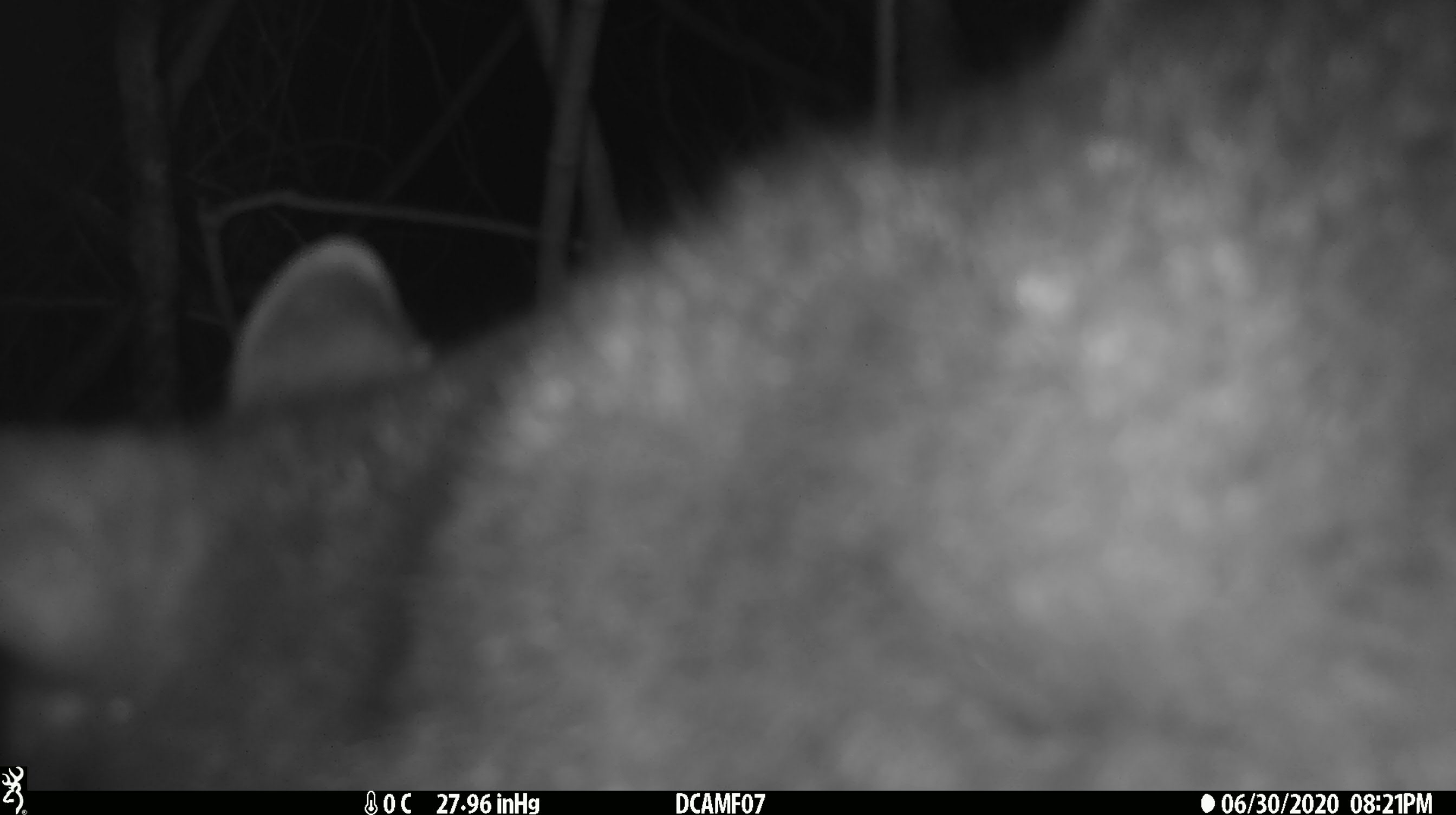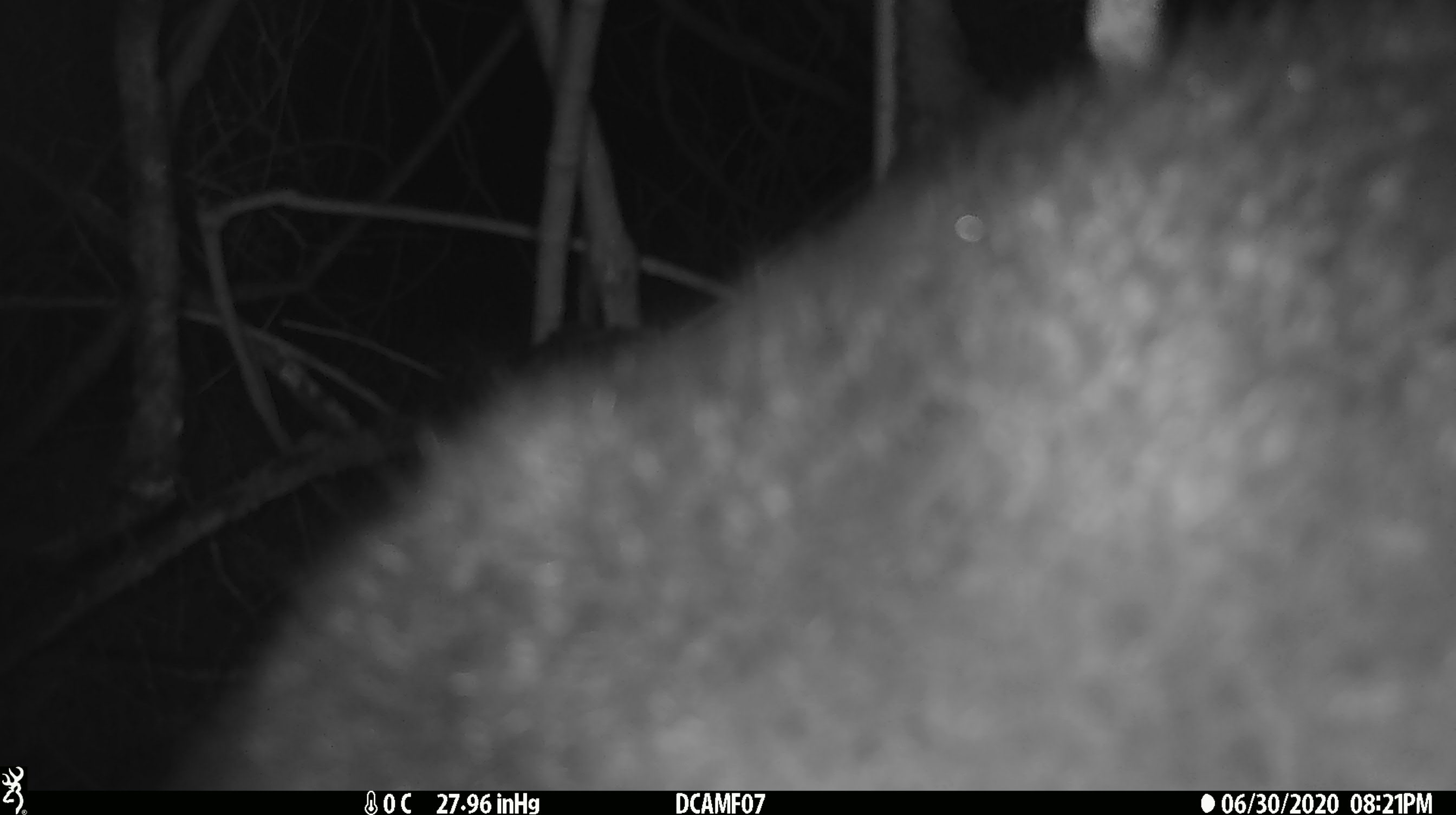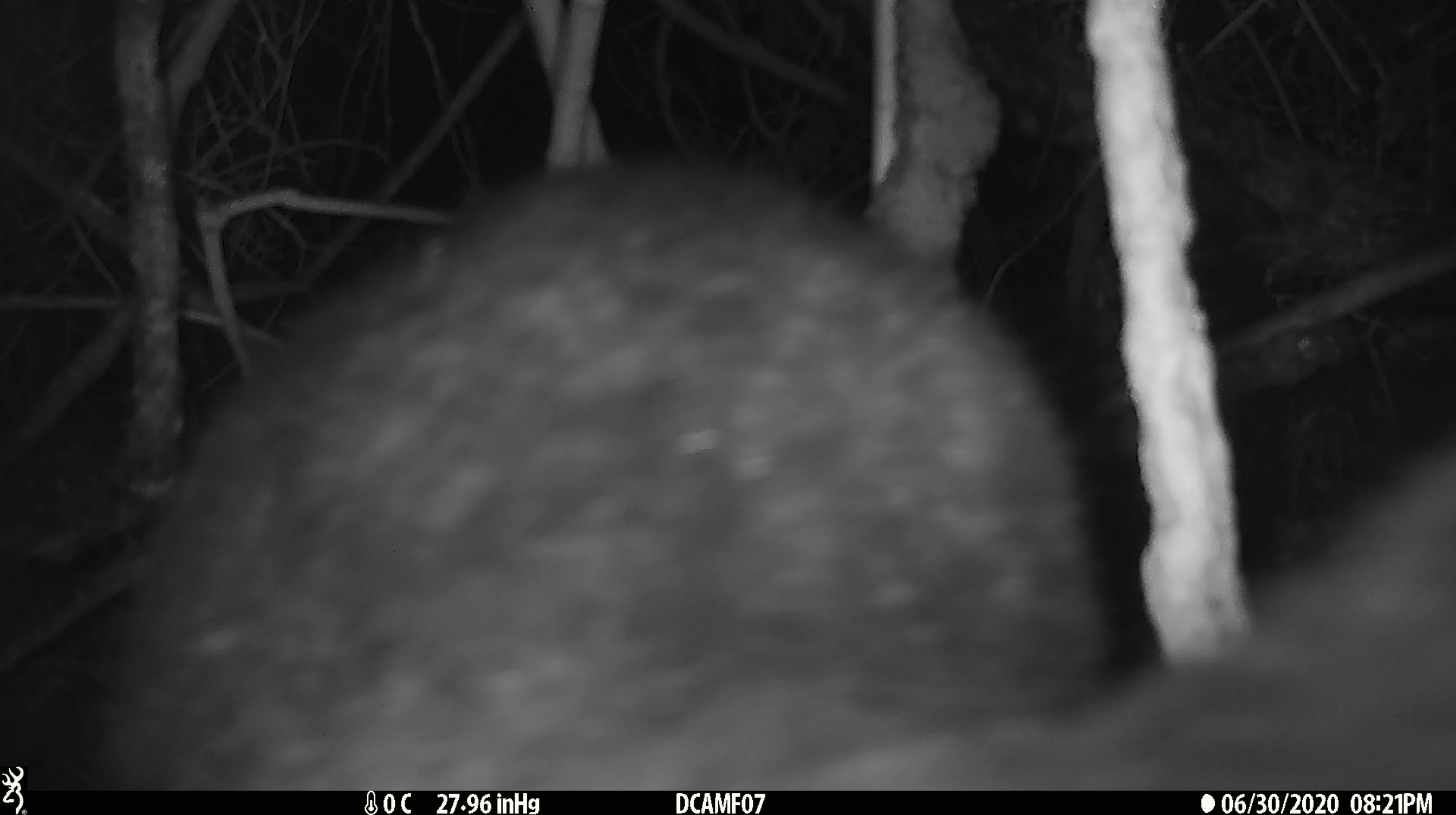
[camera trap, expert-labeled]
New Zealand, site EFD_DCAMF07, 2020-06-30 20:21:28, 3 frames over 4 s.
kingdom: Animalia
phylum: Chordata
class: Mammalia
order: Diprotodontia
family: Phalangeridae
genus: Trichosurus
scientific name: Trichosurus vulpecula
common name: common brushtail possum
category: possum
Possum (common brushtail possum) (Trichosurus vulpecula).